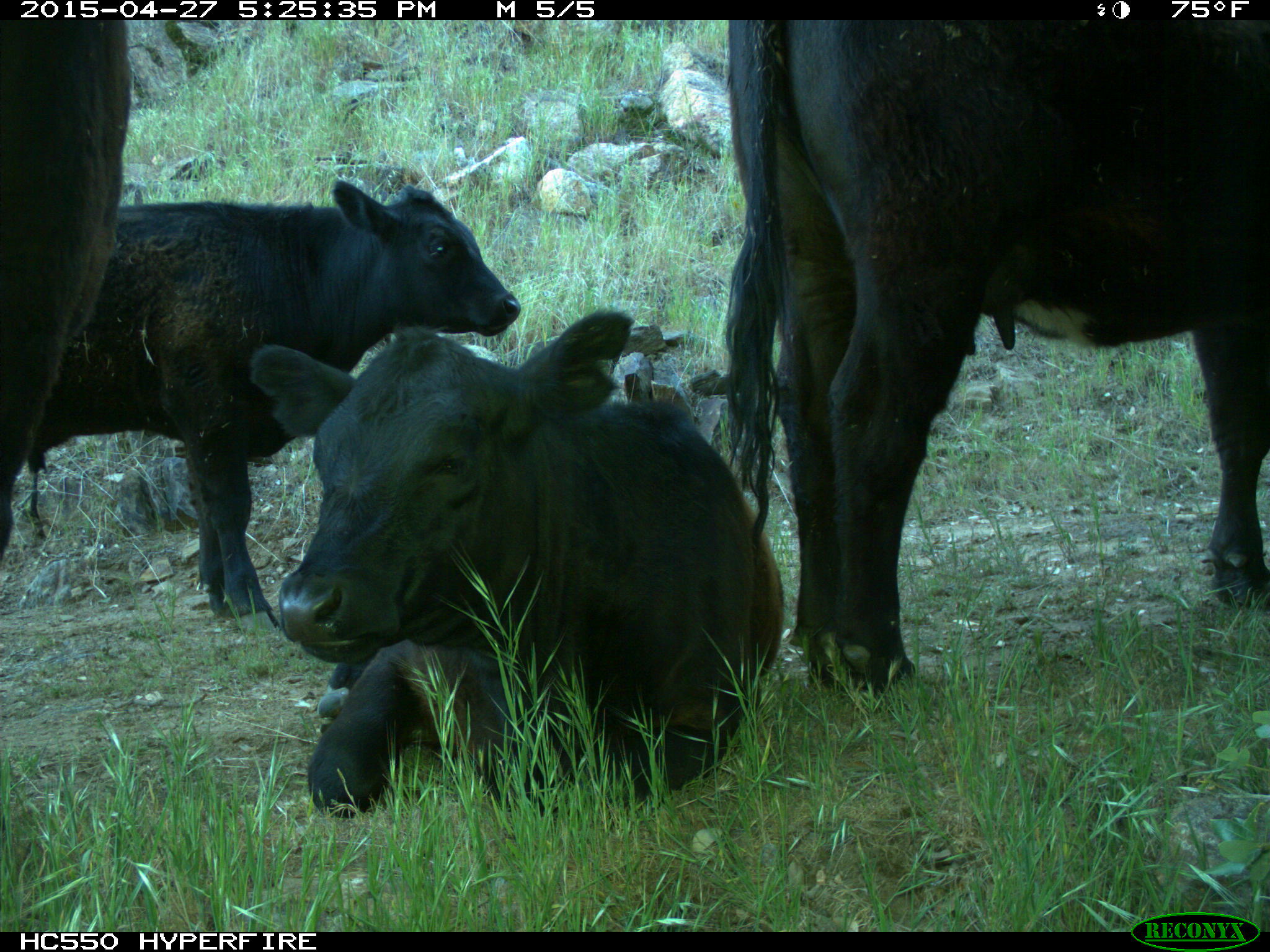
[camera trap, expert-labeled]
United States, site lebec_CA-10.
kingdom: Animalia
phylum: Chordata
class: Mammalia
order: Artiodactyla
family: Bovidae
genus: Bos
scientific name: Bos taurus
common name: domestic cow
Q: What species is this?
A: Bos taurus (domestic cow).